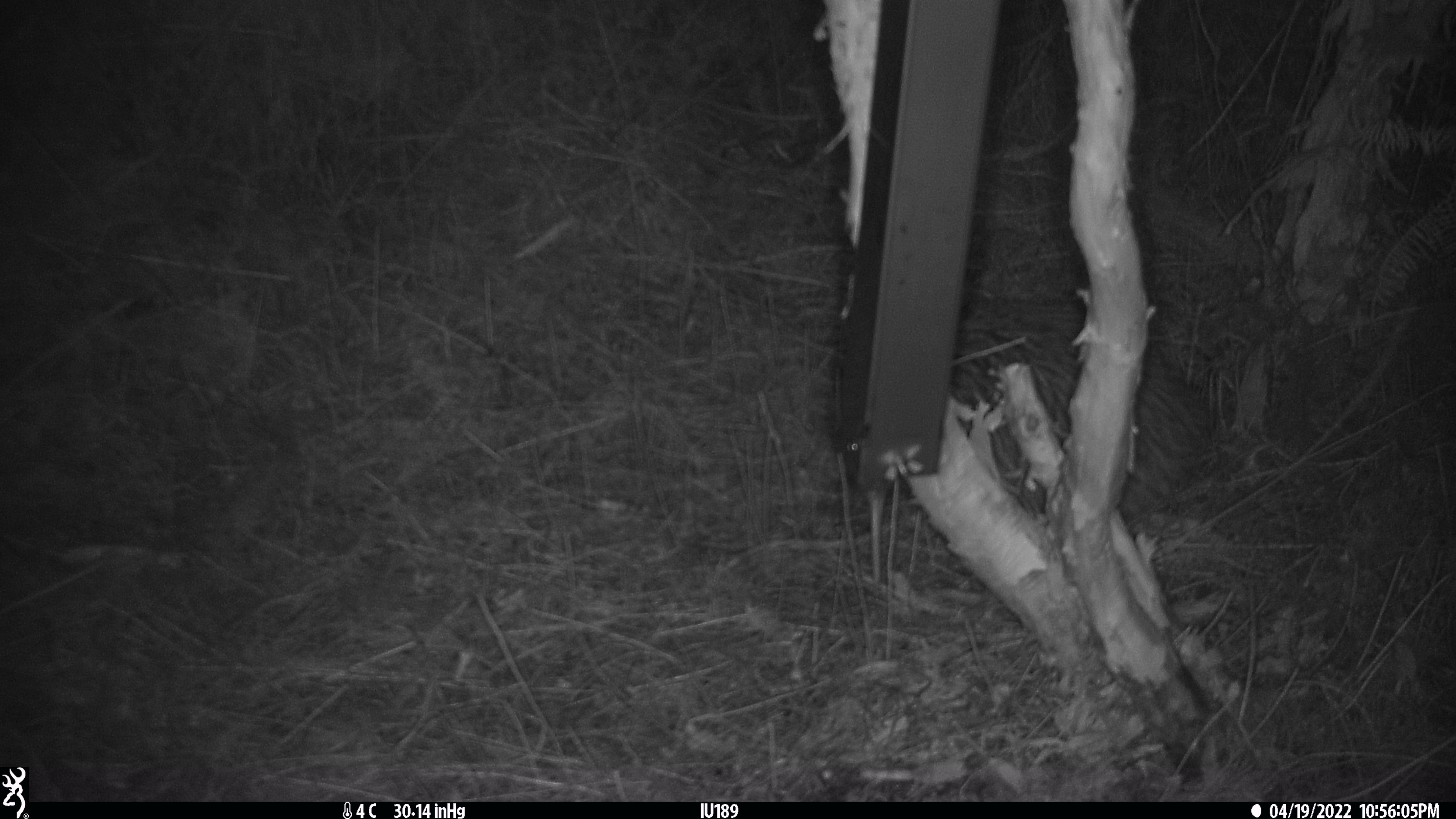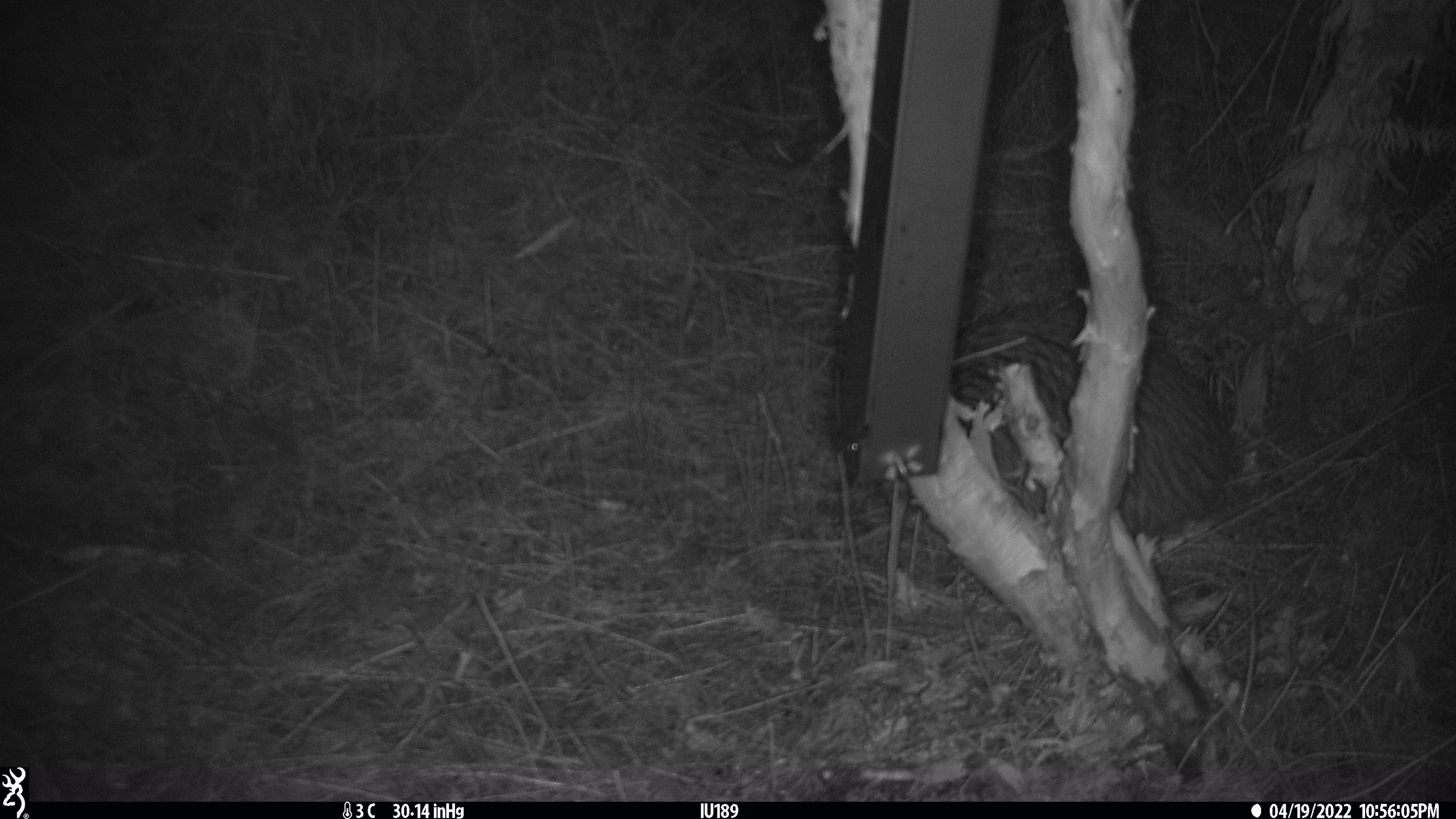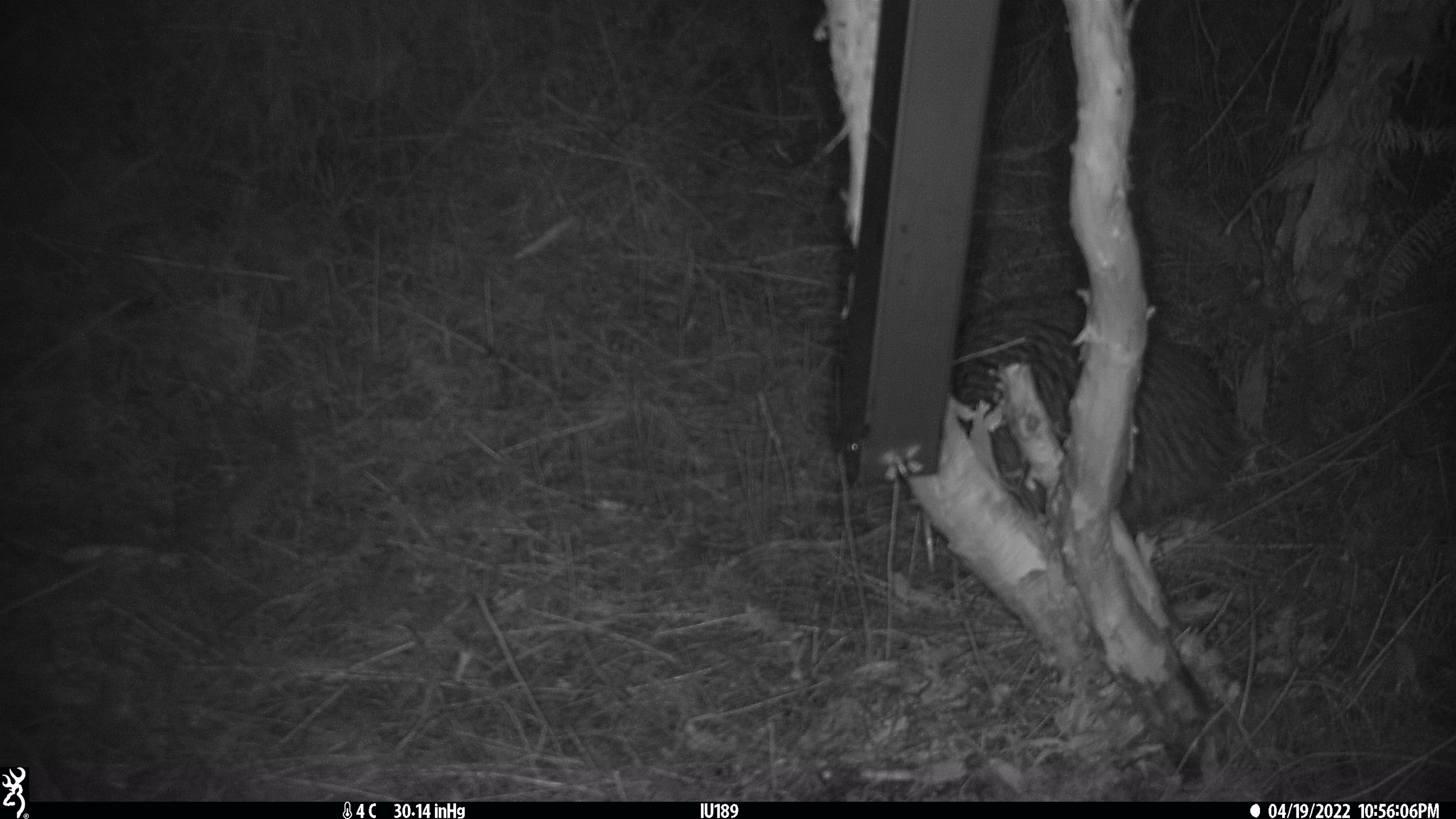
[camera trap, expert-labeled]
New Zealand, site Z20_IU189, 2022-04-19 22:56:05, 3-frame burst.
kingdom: Animalia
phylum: Chordata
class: Aves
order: Apterygiformes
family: Apterygidae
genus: Apteryx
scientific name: Apteryx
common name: kiwi